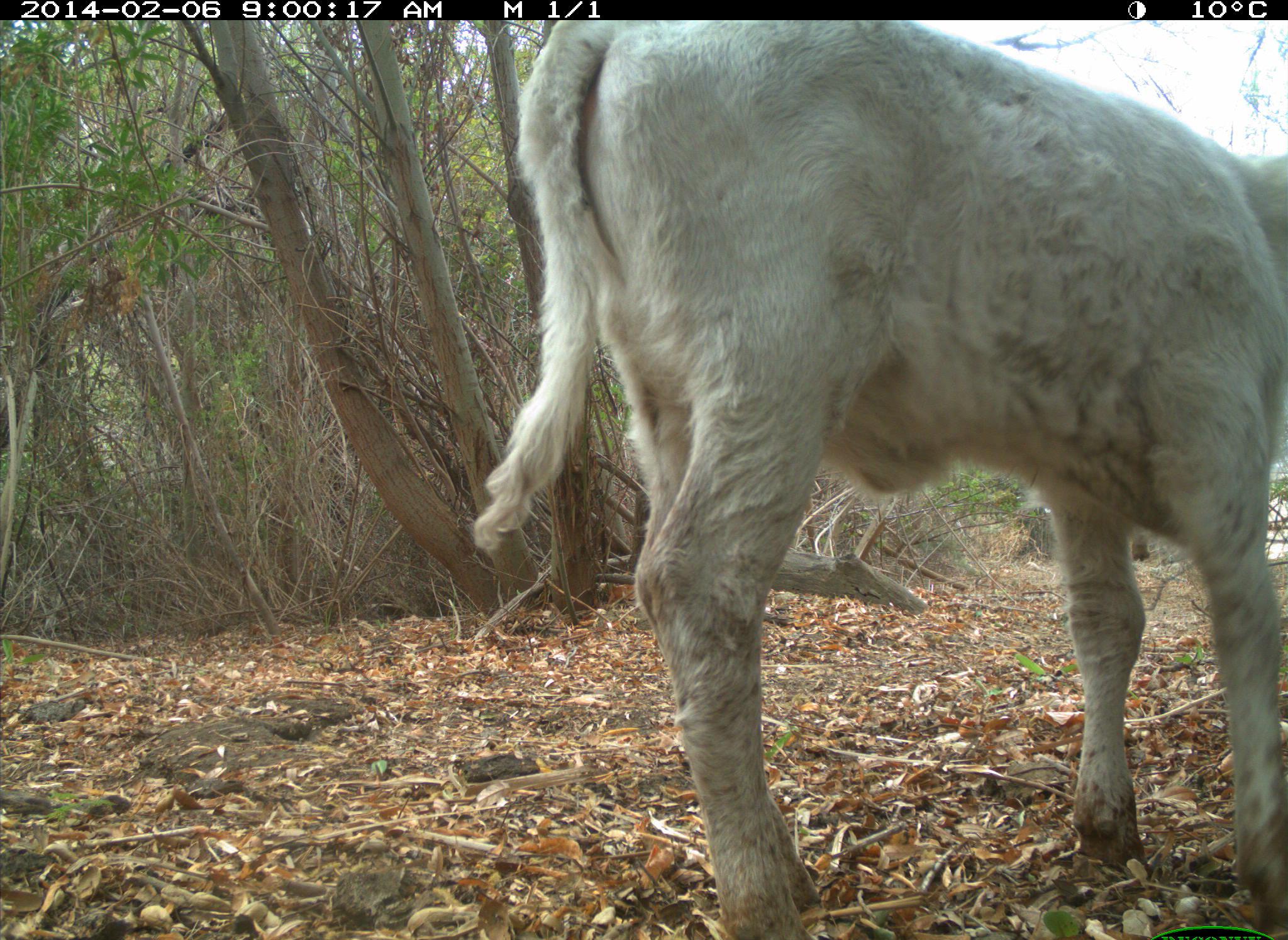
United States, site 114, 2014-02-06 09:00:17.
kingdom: Animalia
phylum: Chordata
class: Mammalia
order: Artiodactyla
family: Bovidae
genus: Bos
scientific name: Bos taurus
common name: cow